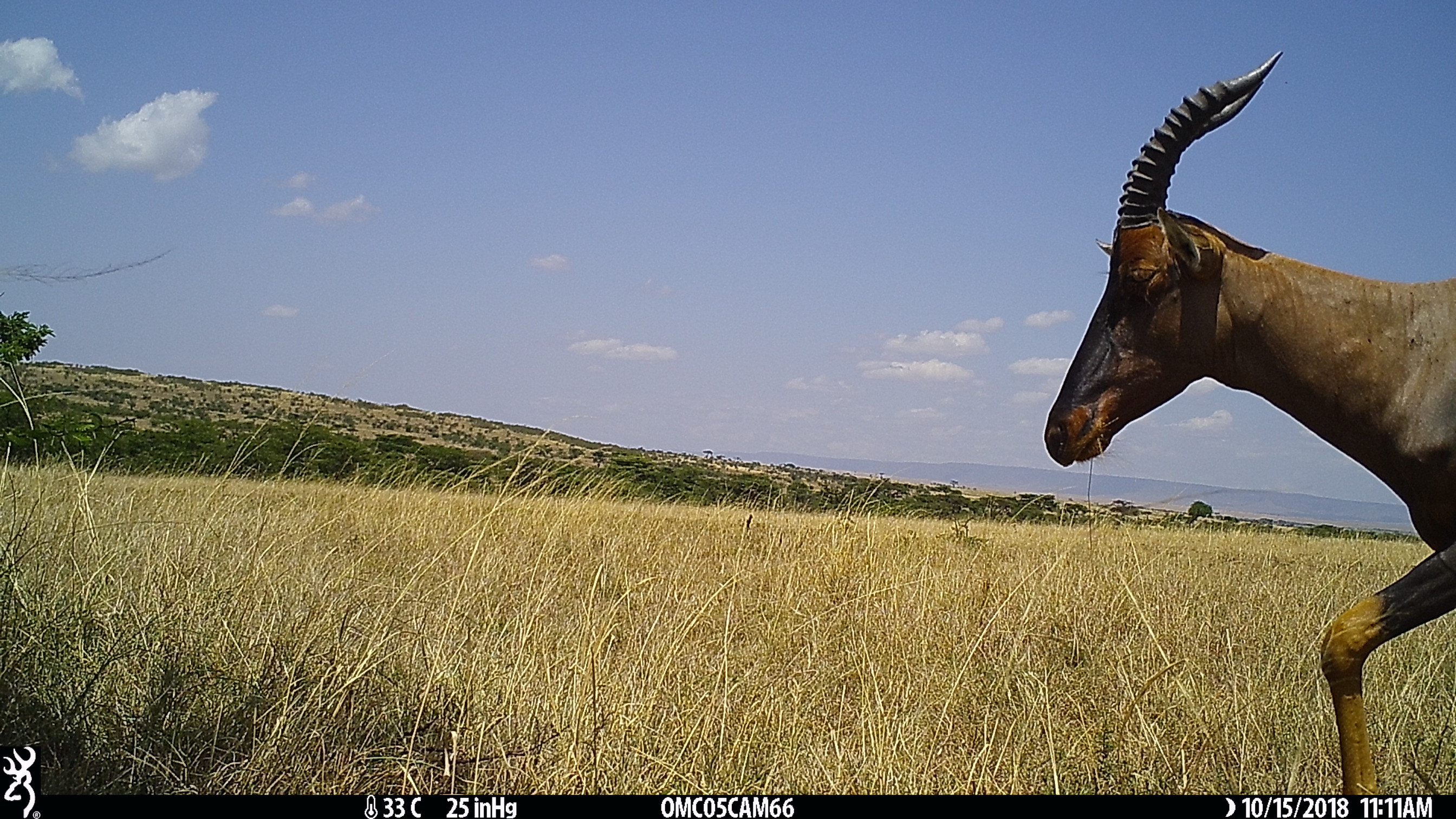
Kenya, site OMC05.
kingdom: Animalia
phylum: Chordata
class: Mammalia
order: Artiodactyla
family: Bovidae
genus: Damaliscus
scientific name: Damaliscus lunatus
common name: topi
Topi (Damaliscus lunatus).